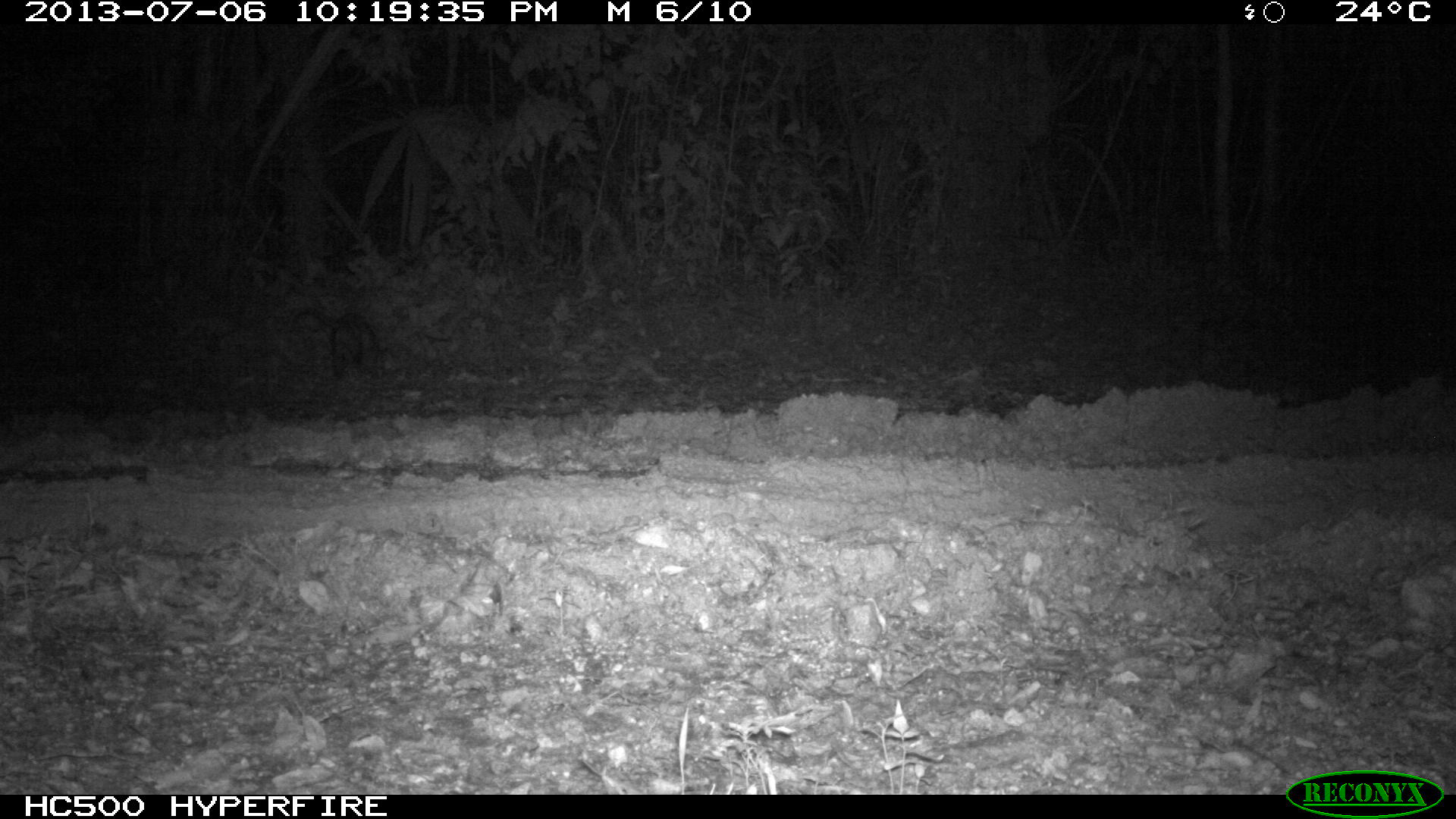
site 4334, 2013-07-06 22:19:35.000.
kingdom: Animalia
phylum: Chordata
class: Mammalia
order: Didelphimorphia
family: Didelphidae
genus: Didelphis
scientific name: Didelphis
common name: american opossums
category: didelphis sp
Didelphis sp (american opossums) (Didelphis), count 1.